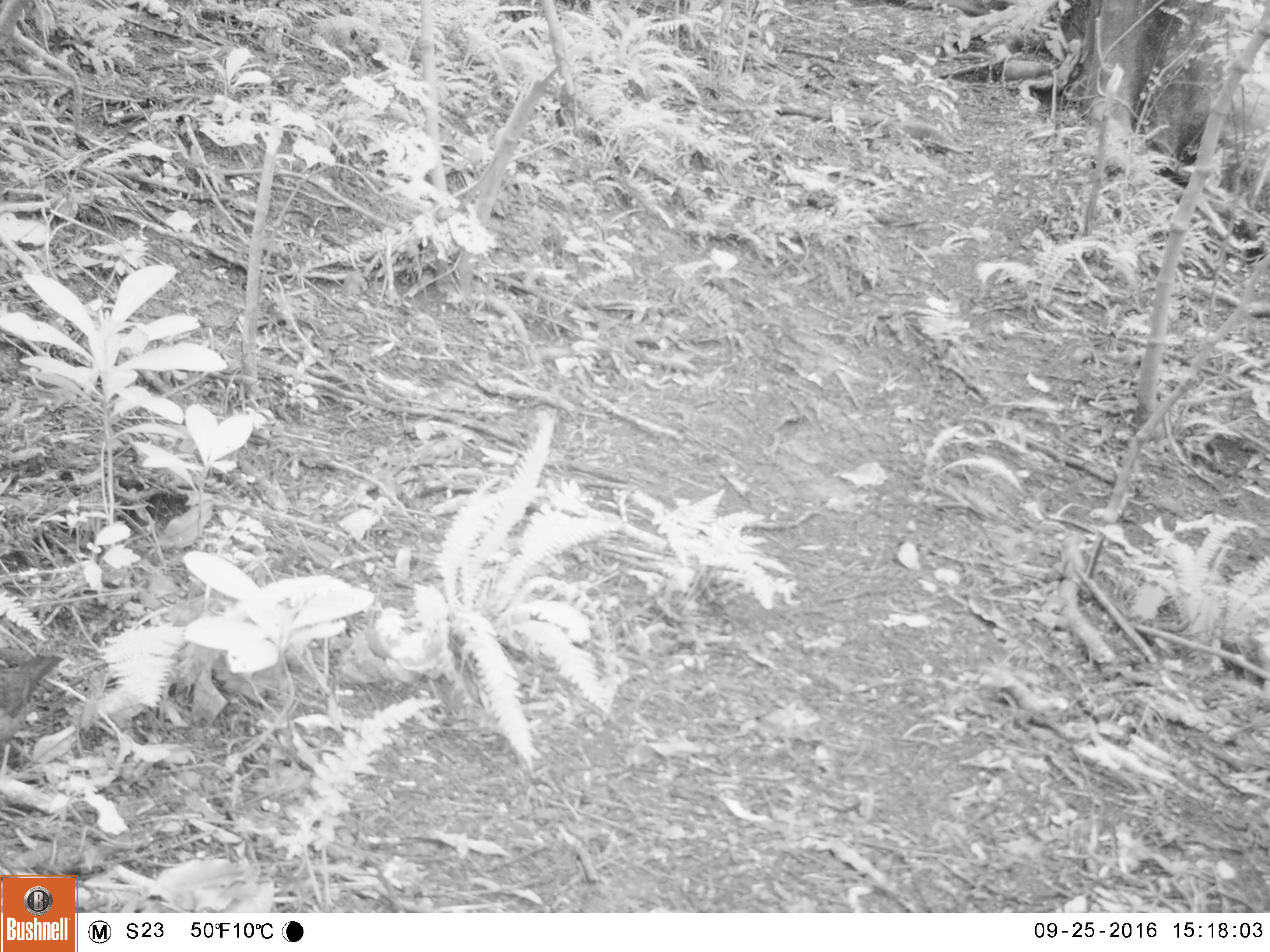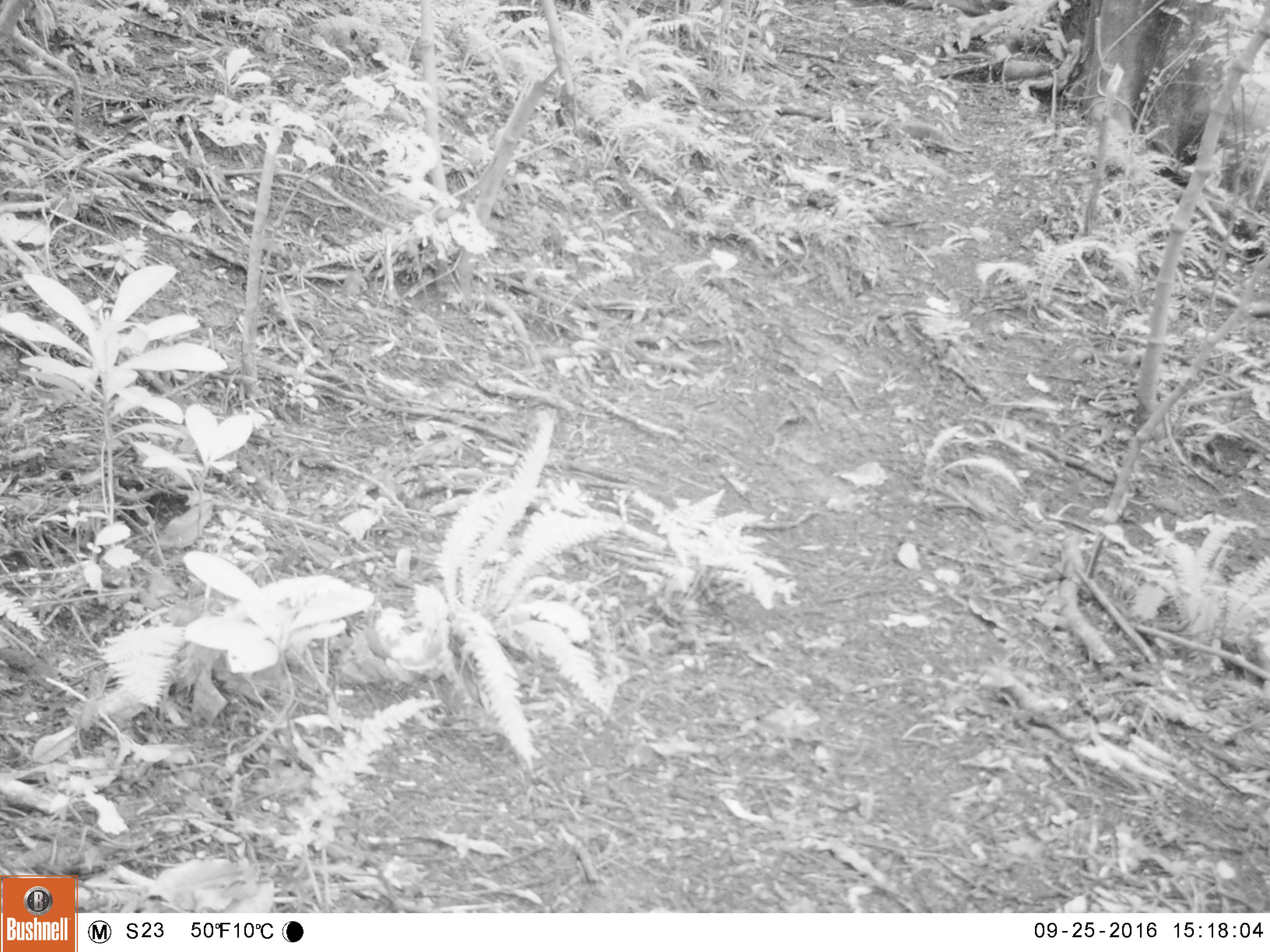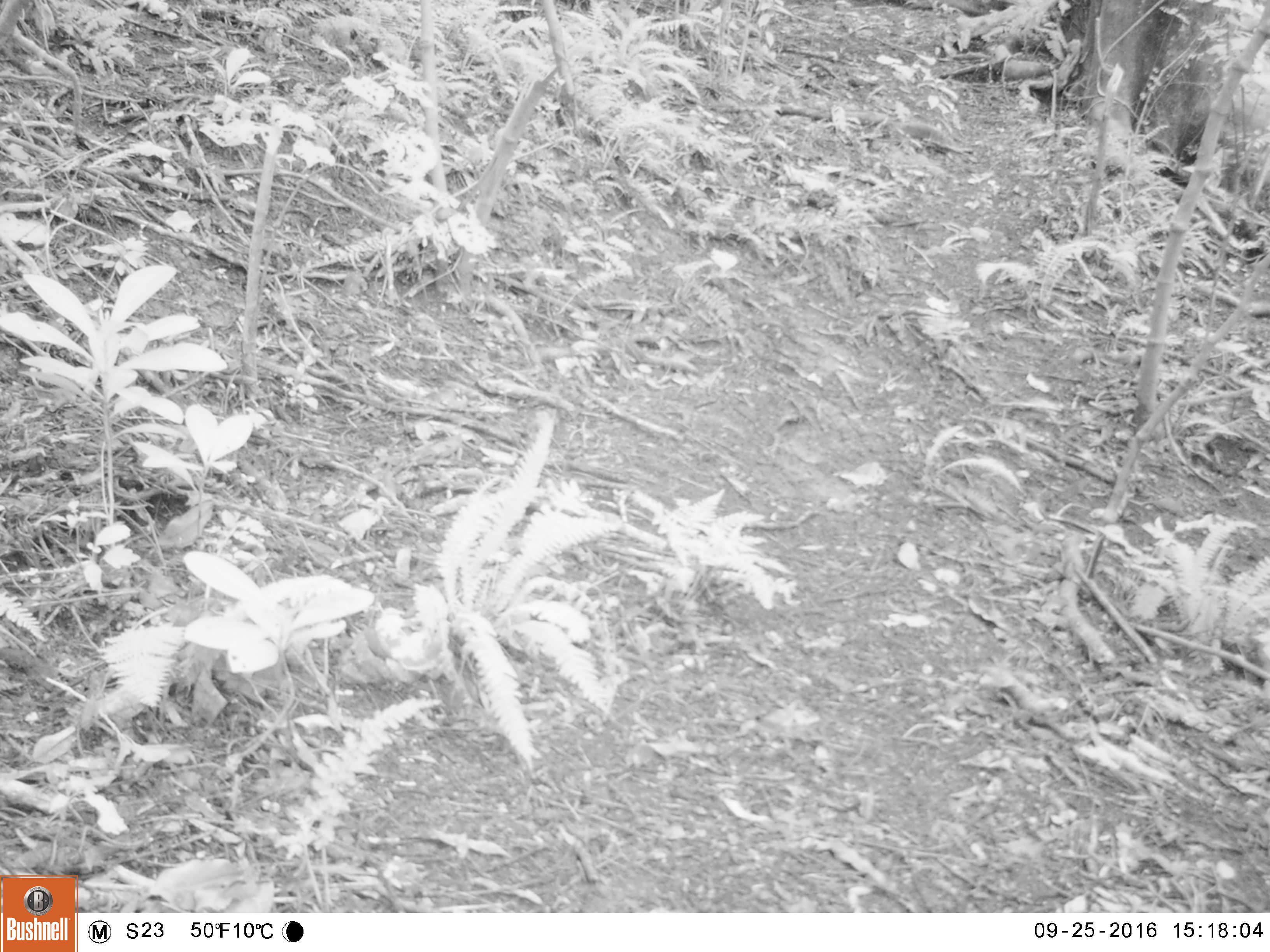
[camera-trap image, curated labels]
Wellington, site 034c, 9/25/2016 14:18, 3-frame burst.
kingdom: Animalia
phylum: Chordata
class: Aves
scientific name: Aves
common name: bird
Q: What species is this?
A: Bird (Aves).